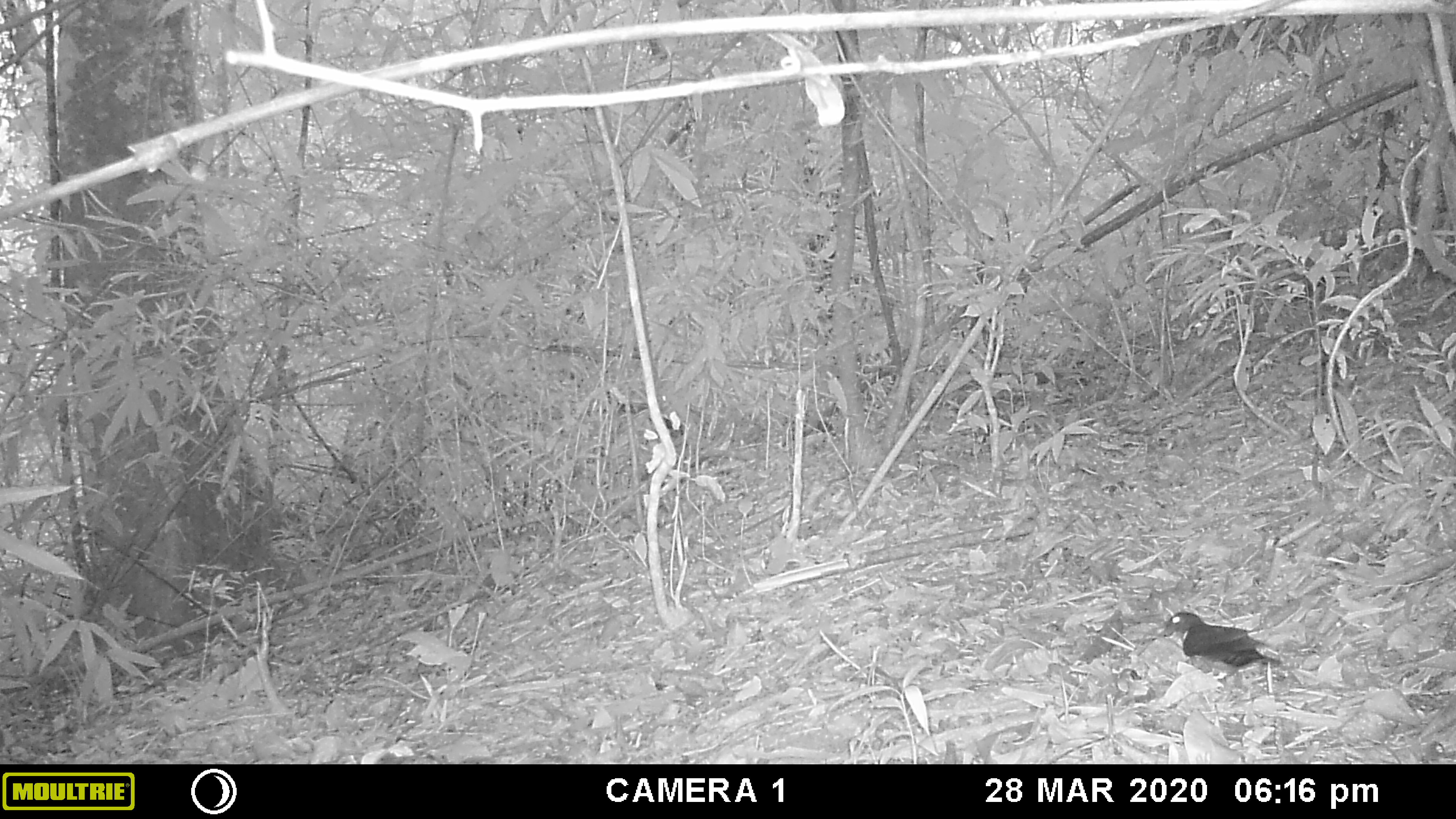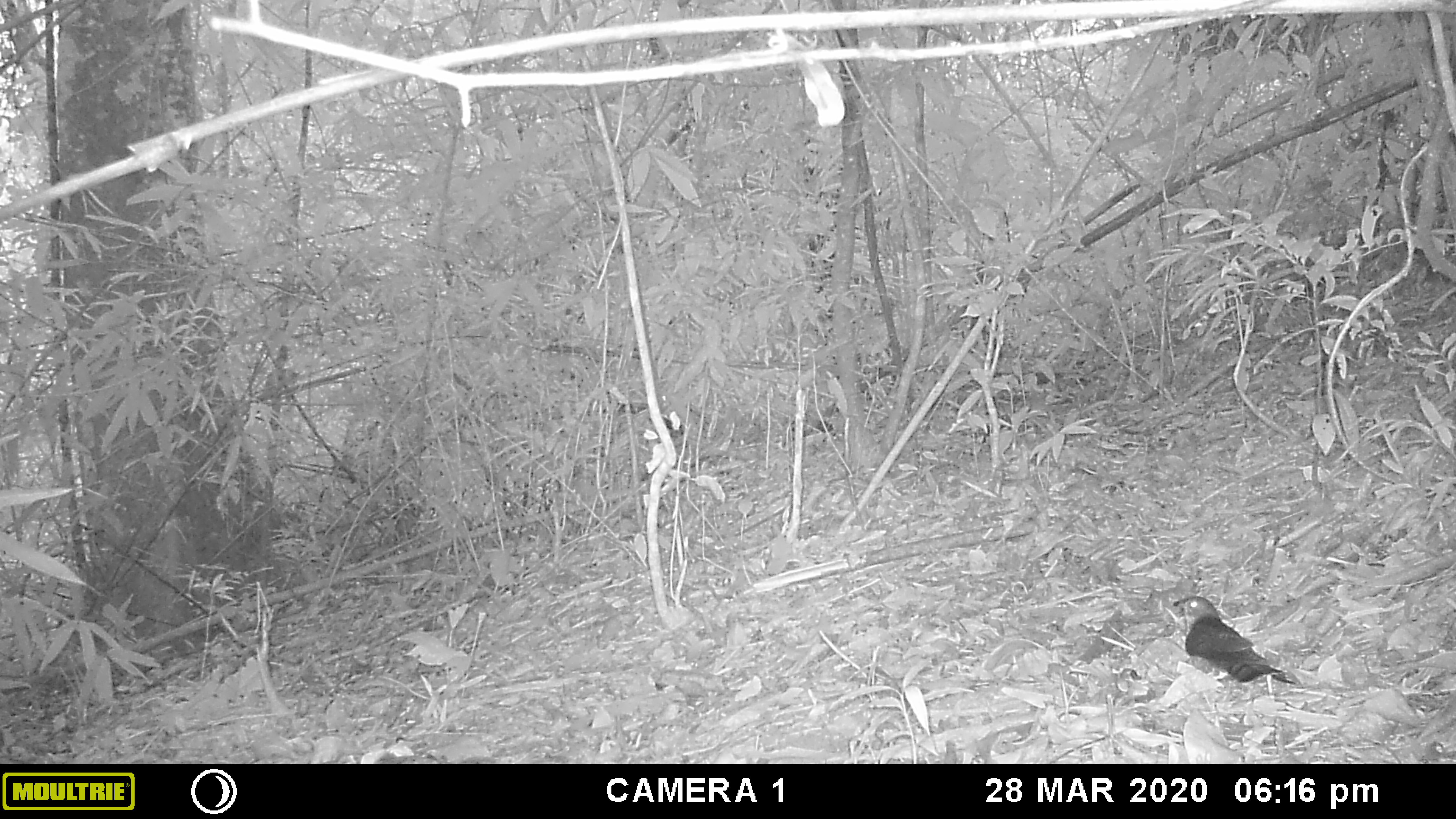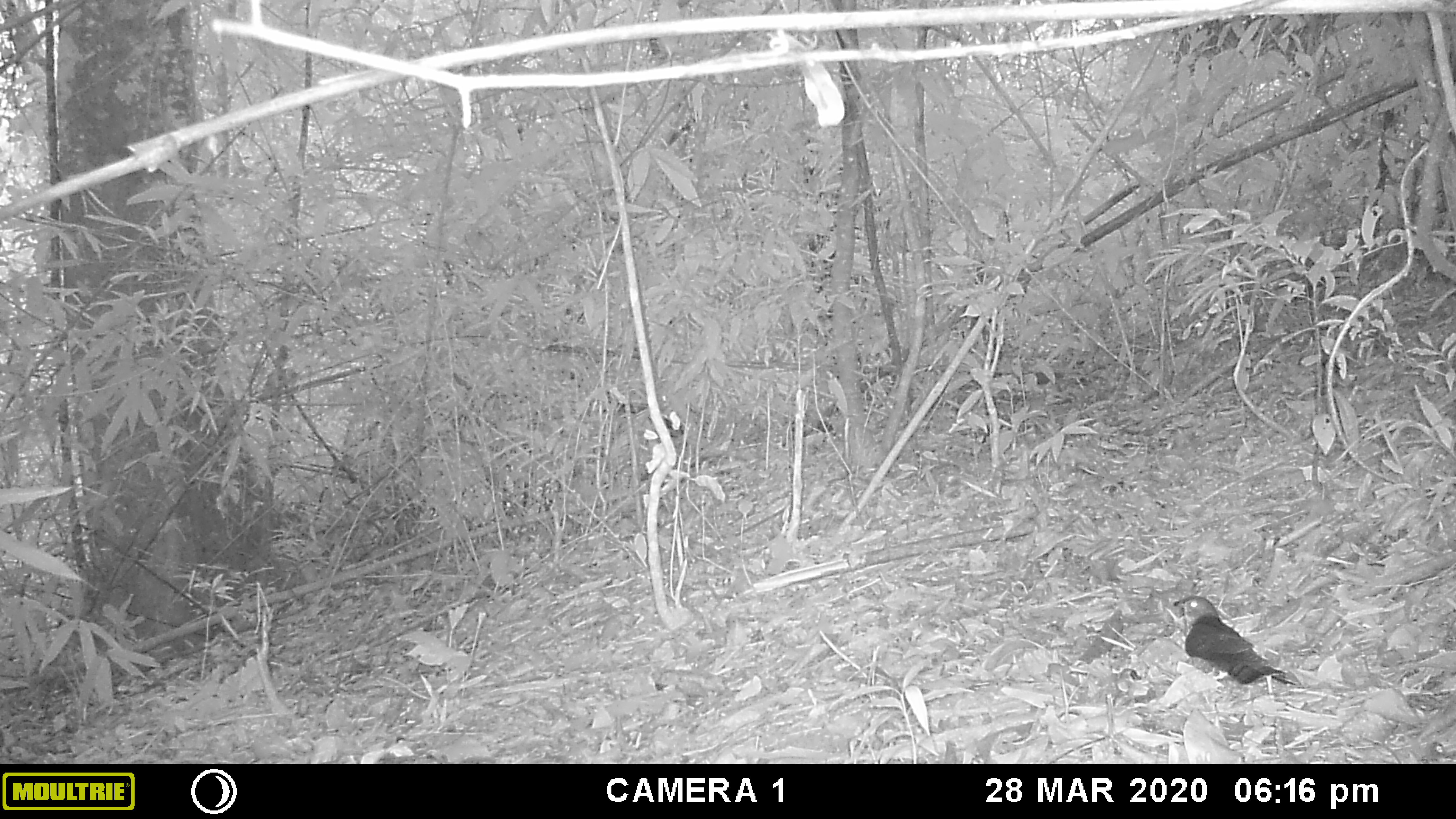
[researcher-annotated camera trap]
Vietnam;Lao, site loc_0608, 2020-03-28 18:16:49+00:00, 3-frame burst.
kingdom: Animalia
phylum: Chordata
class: Aves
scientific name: Aves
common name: bird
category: unidentified bird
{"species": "unidentified bird (bird) (Aves)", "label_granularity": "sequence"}